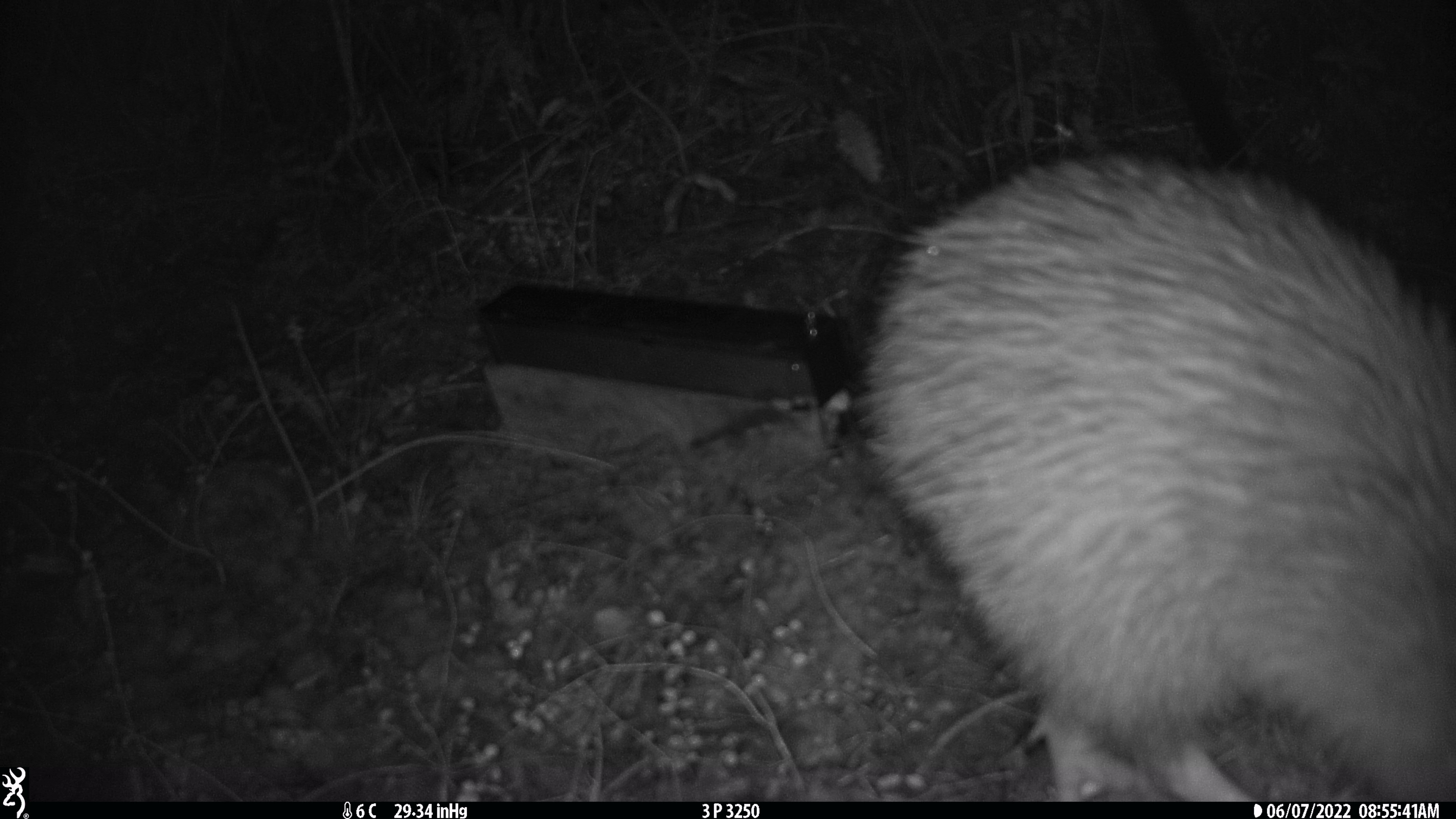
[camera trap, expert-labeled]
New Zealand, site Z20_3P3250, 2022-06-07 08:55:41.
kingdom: Animalia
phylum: Chordata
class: Aves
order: Apterygiformes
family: Apterygidae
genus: Apteryx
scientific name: Apteryx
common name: kiwi